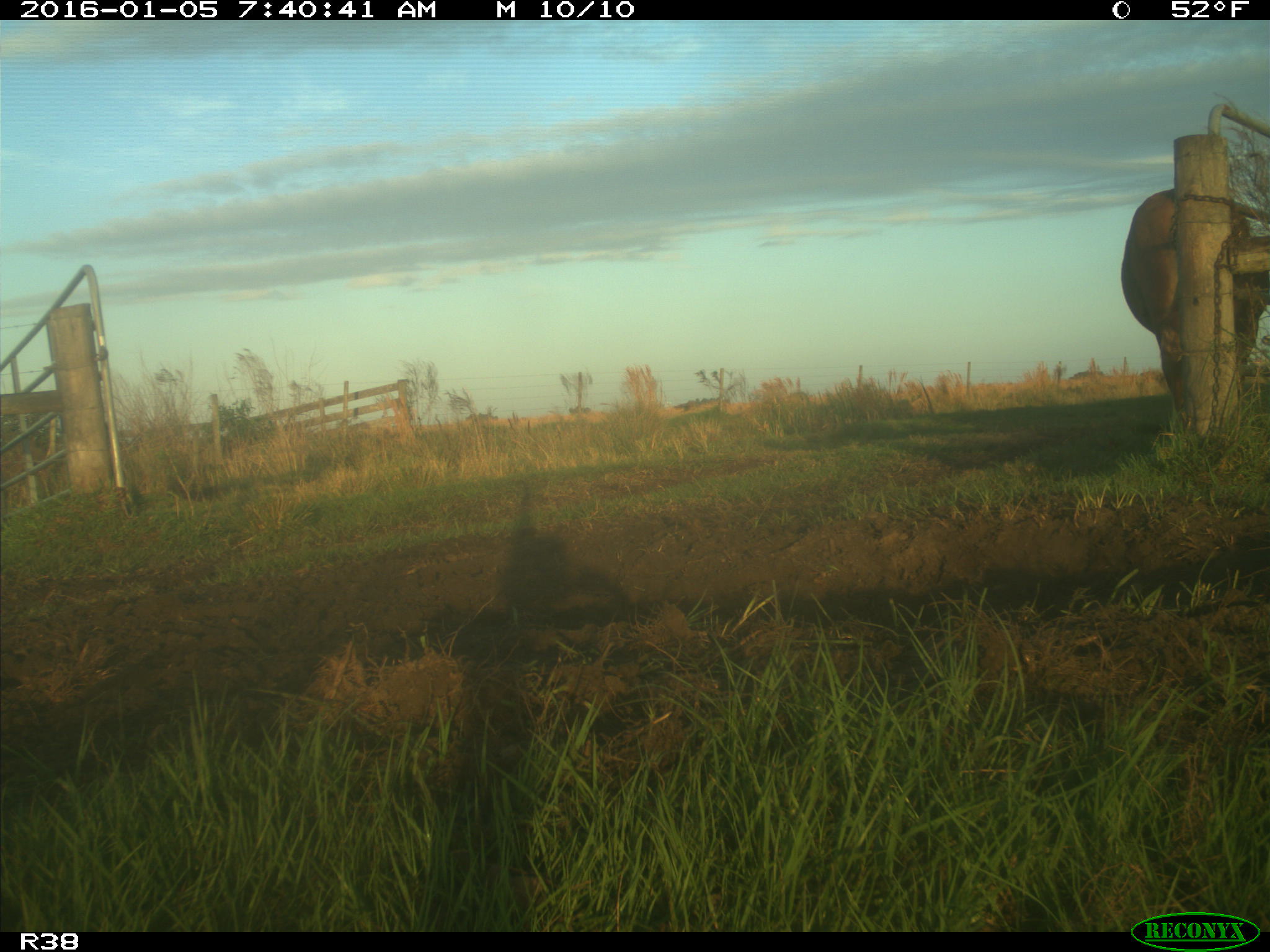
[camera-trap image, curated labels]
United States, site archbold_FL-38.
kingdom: Animalia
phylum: Chordata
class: Mammalia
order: Artiodactyla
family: Bovidae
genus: Bos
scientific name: Bos taurus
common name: domestic cow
Bos taurus (domestic cow).